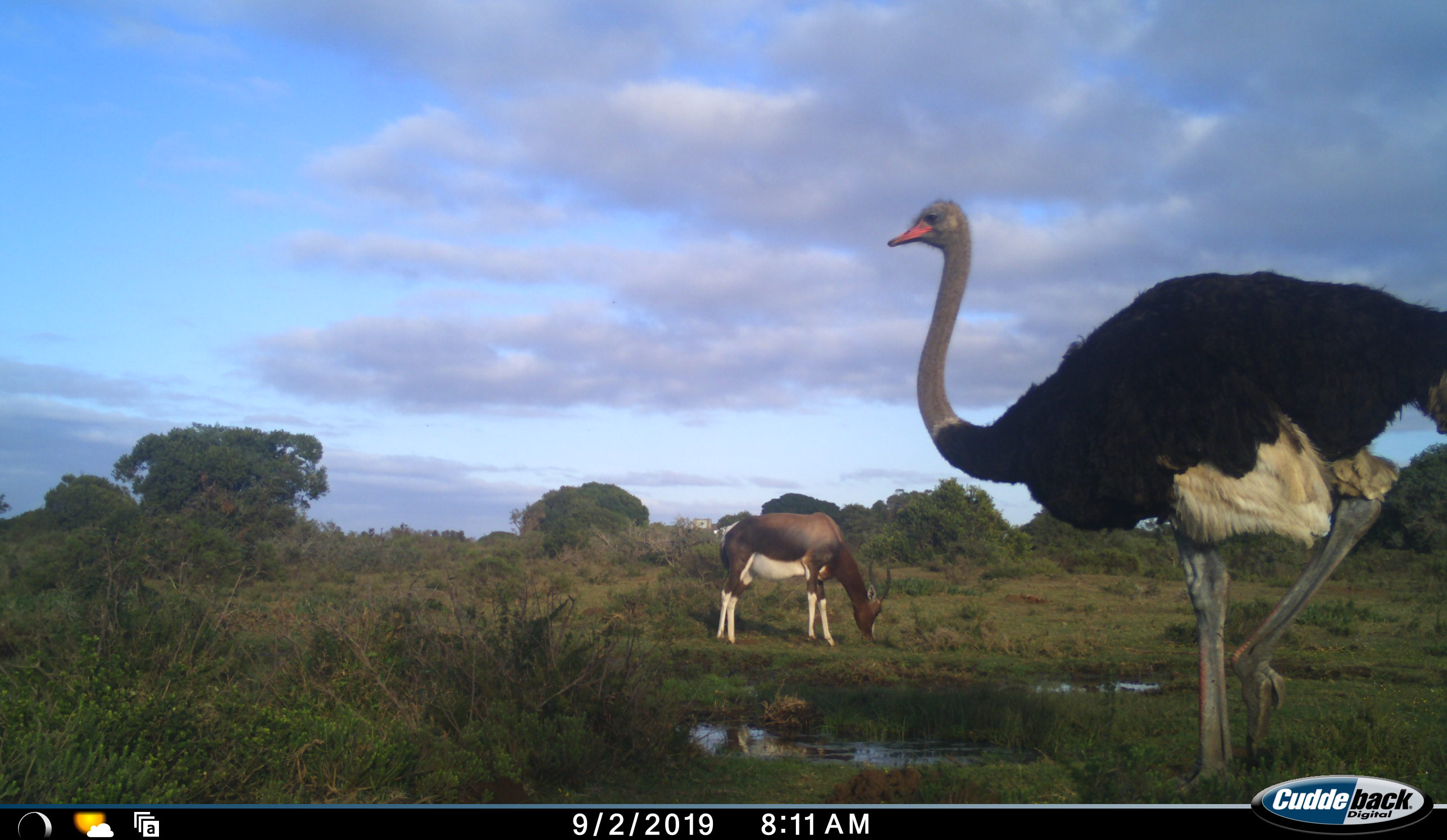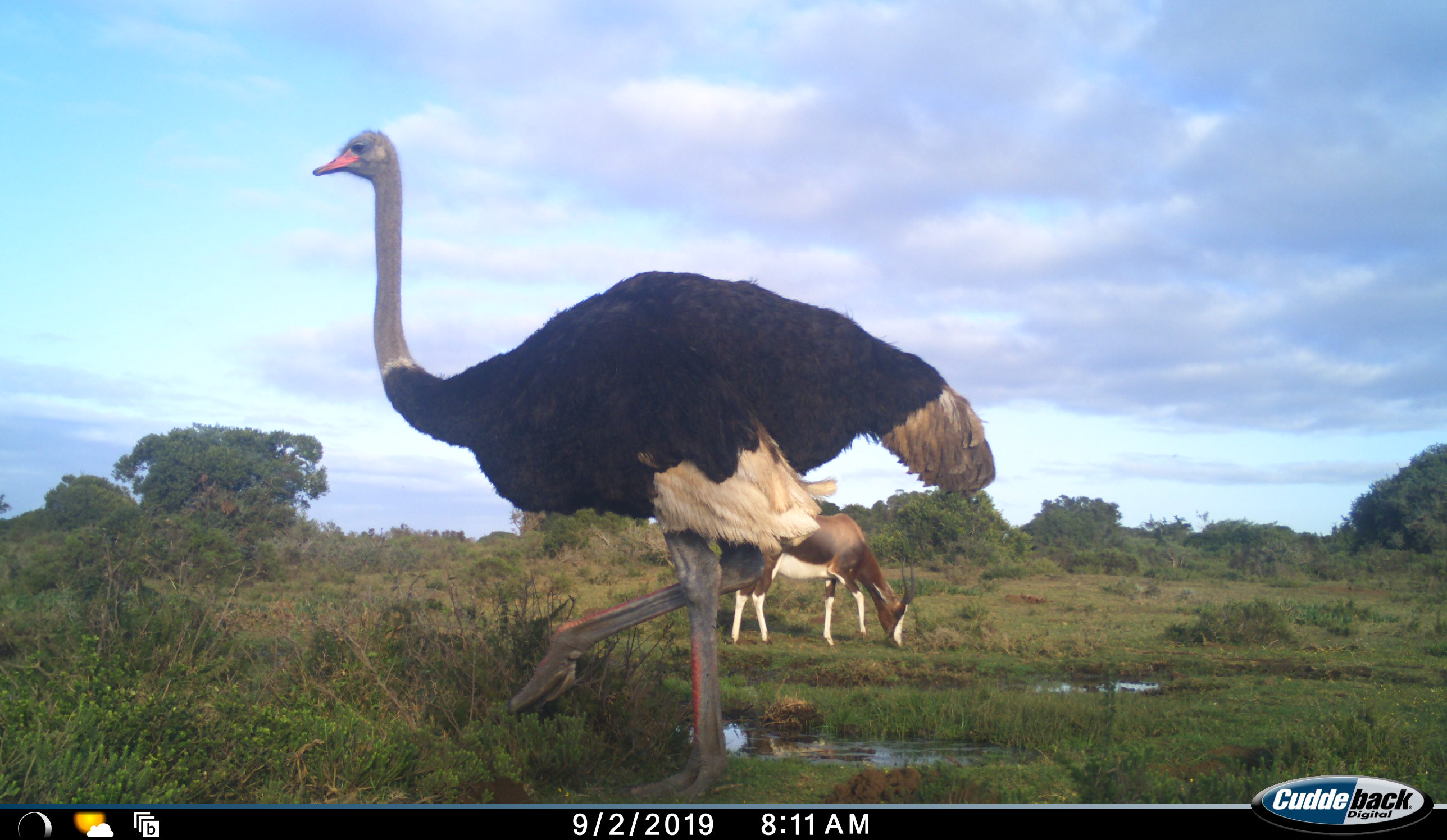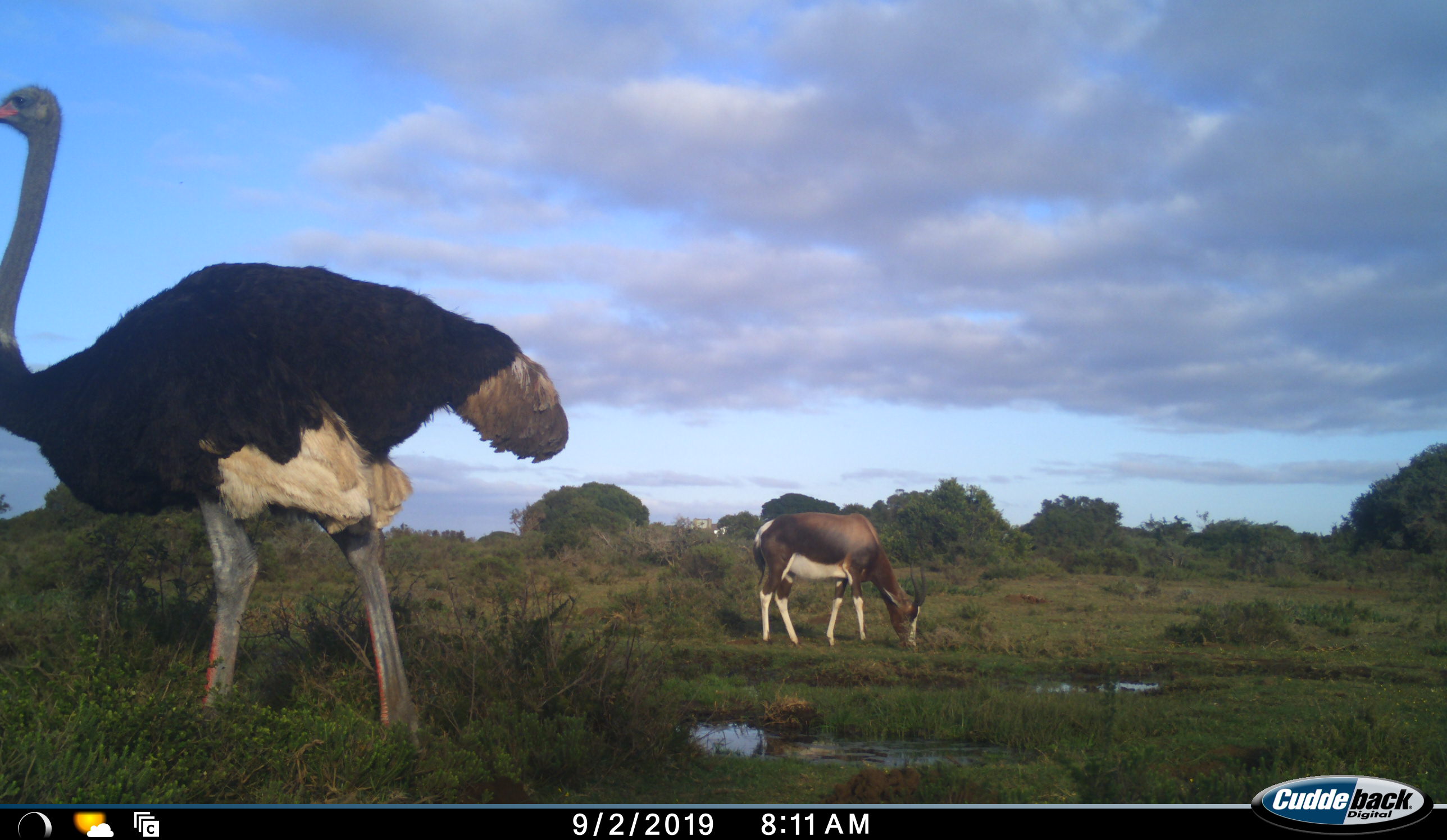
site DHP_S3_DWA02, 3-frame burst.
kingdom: Animalia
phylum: Chordata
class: Mammalia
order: Artiodactyla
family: Bovidae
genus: Damaliscus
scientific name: Damaliscus pygargus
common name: bontebok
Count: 1.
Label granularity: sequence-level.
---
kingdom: Animalia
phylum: Chordata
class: Aves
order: Struthioniformes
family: Struthionidae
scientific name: Struthionidae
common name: ostrich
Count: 1.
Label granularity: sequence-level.